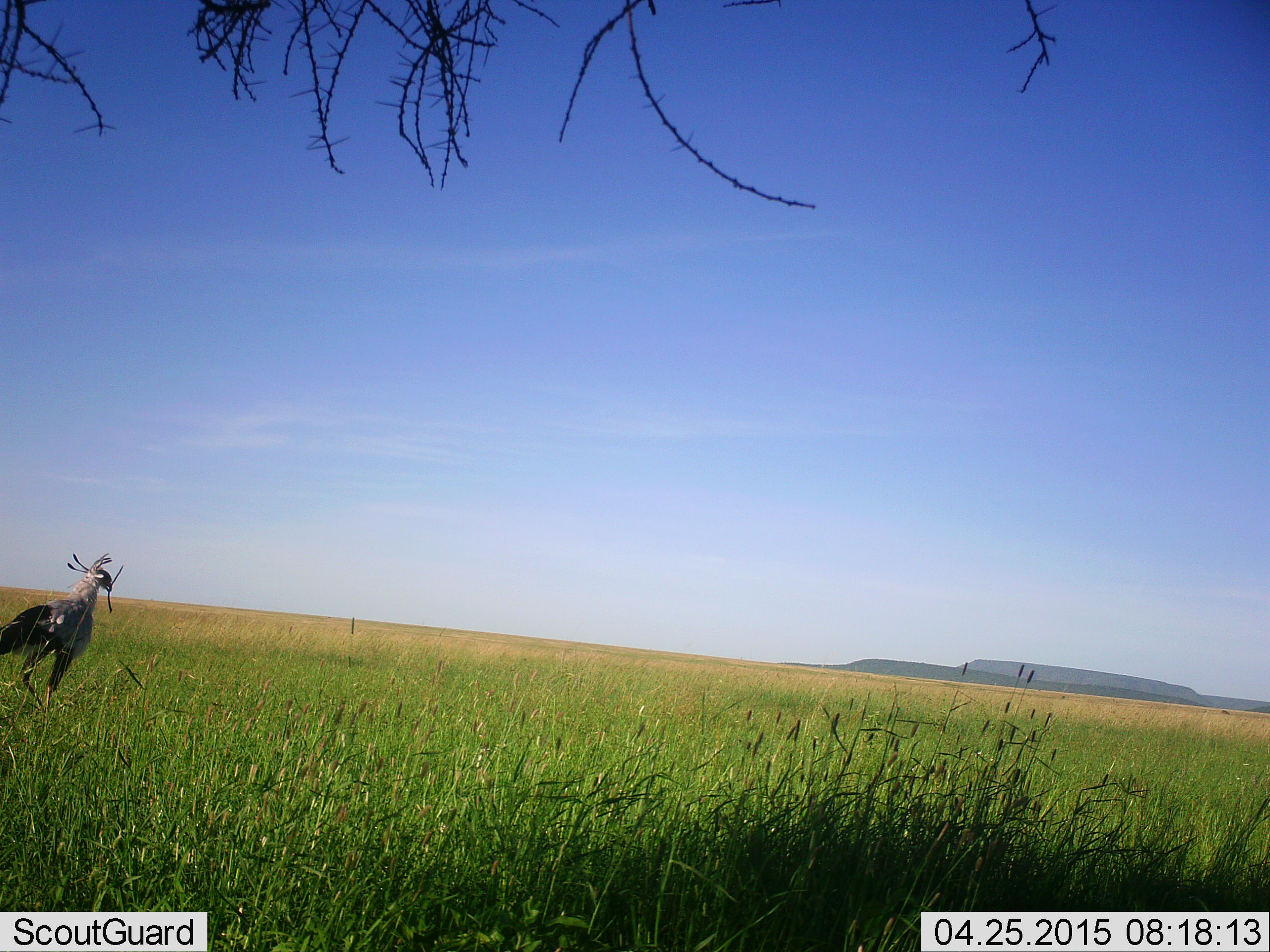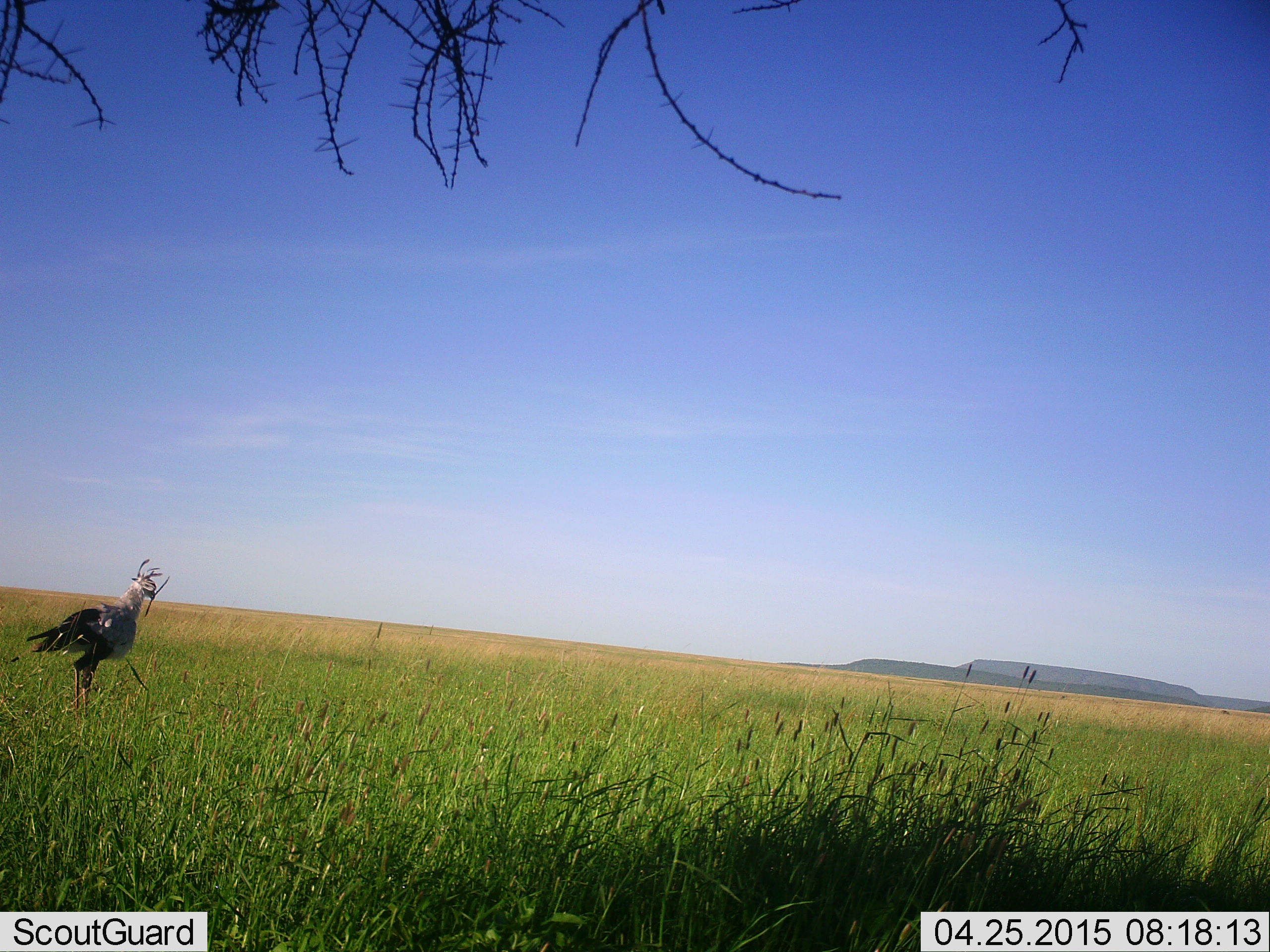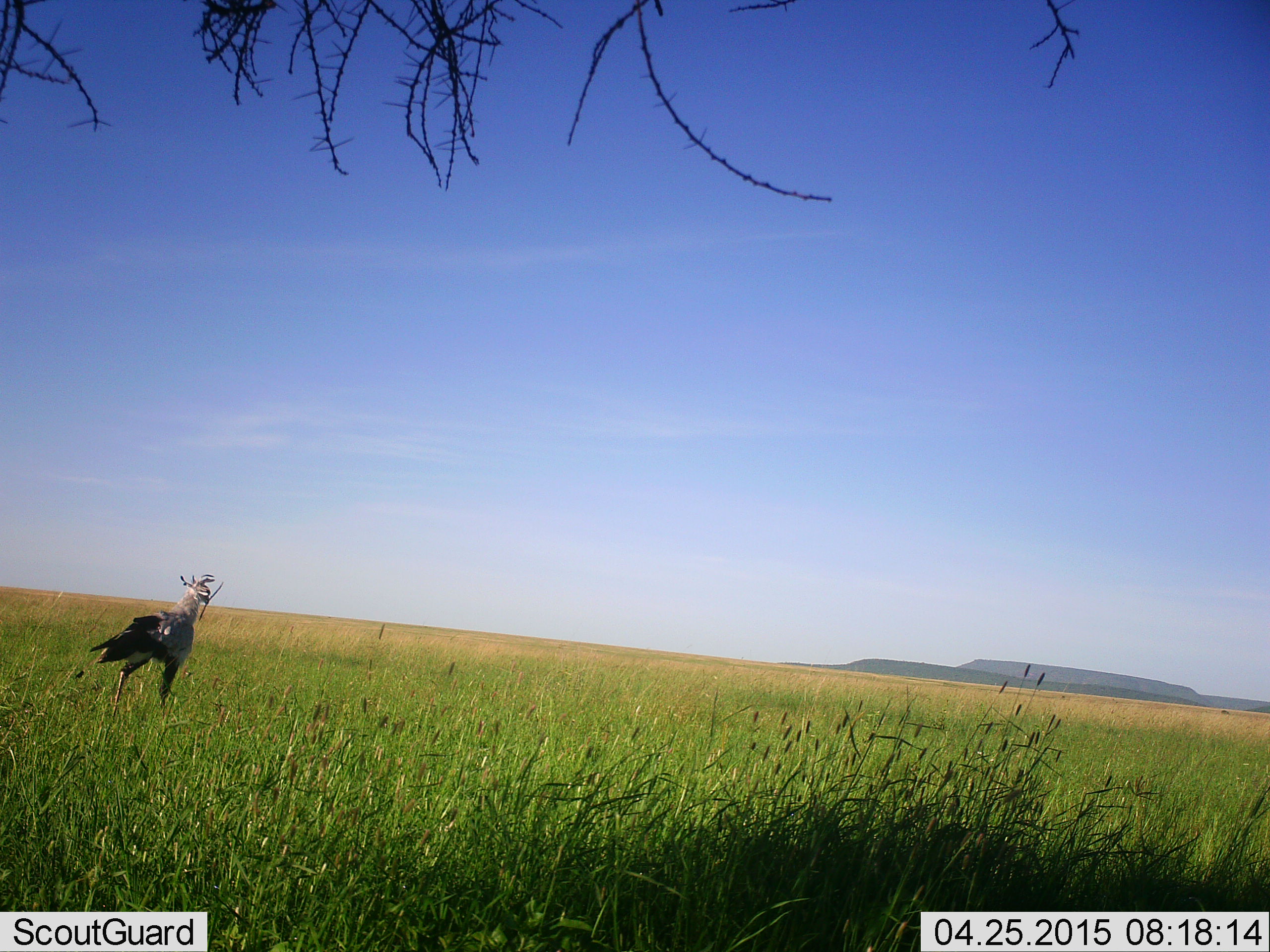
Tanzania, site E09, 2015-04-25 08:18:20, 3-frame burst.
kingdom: Animalia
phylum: Chordata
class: Aves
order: Accipitriformes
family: Sagittariidae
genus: Sagittarius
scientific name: Sagittarius serpentarius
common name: secretary bird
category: secretarybird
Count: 1.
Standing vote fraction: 20%.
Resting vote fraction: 0%.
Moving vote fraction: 90%.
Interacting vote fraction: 0%.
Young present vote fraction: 0%.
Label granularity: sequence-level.